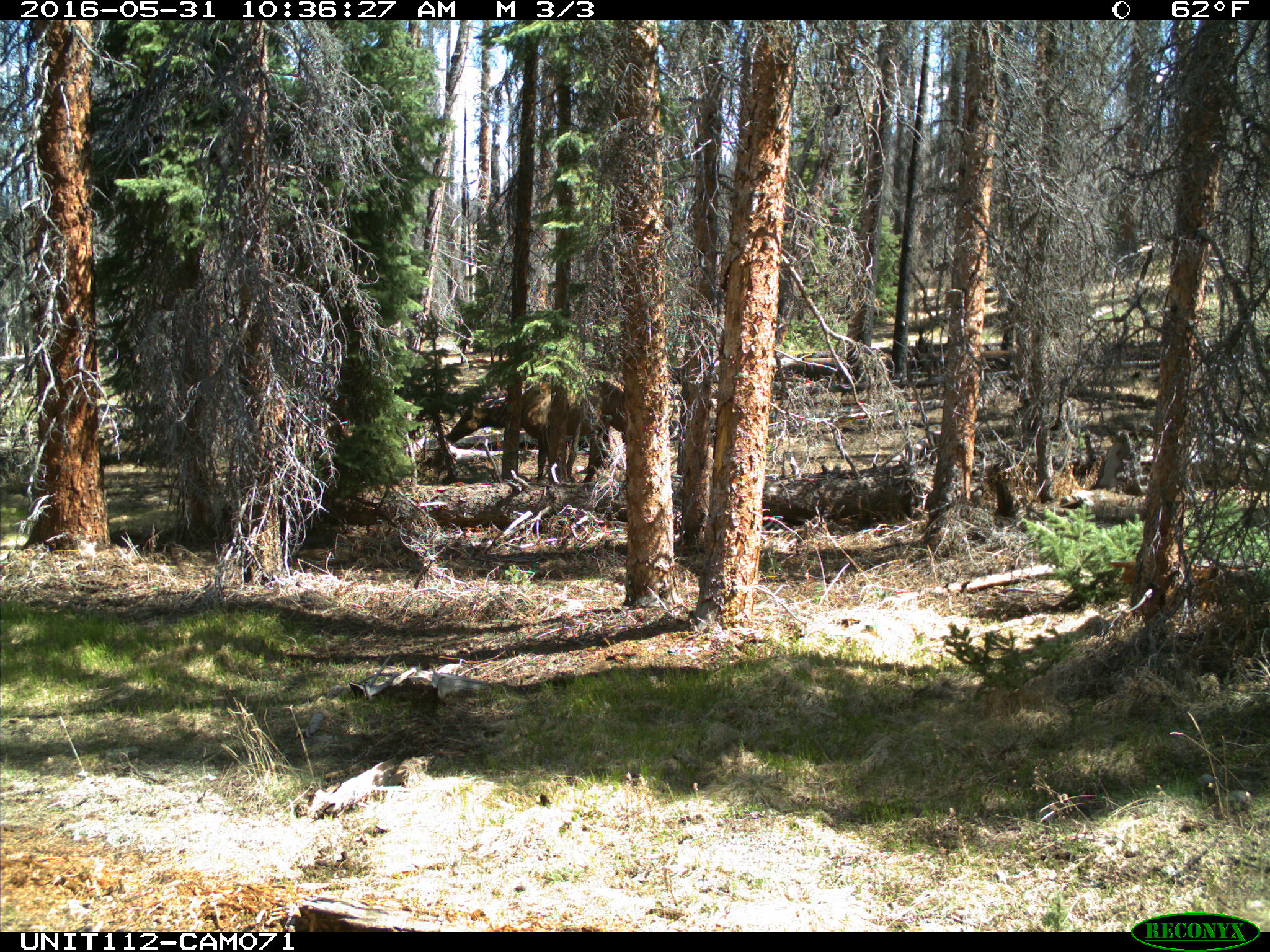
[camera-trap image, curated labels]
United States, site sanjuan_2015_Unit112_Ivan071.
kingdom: Animalia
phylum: Chordata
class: Mammalia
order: Artiodactyla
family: Cervidae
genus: Cervus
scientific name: Cervus elaphus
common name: red deer